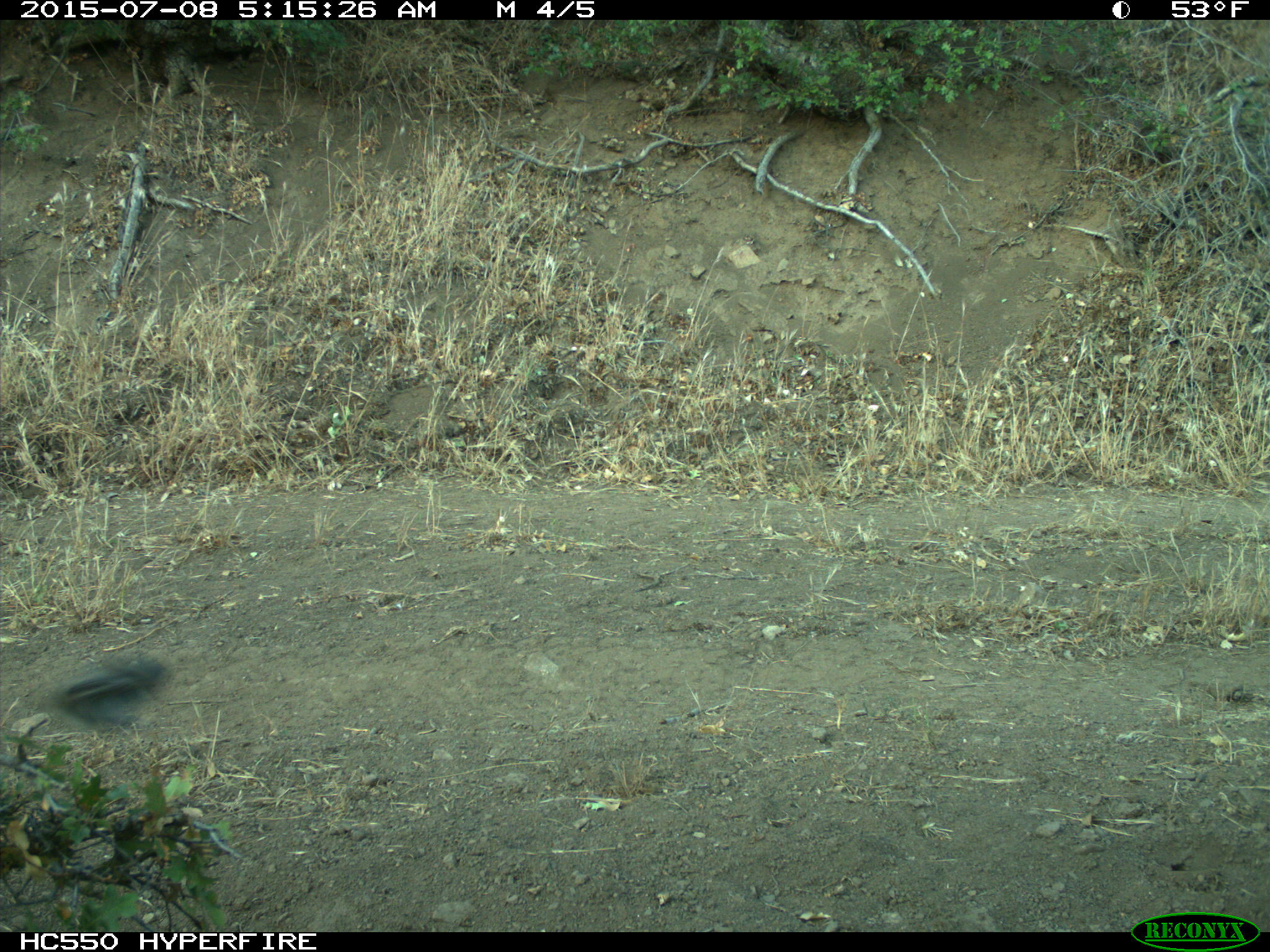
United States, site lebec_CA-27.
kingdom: Animalia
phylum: Chordata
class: Aves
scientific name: Aves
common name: birds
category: unidentified bird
Unidentified bird (birds) (Aves).